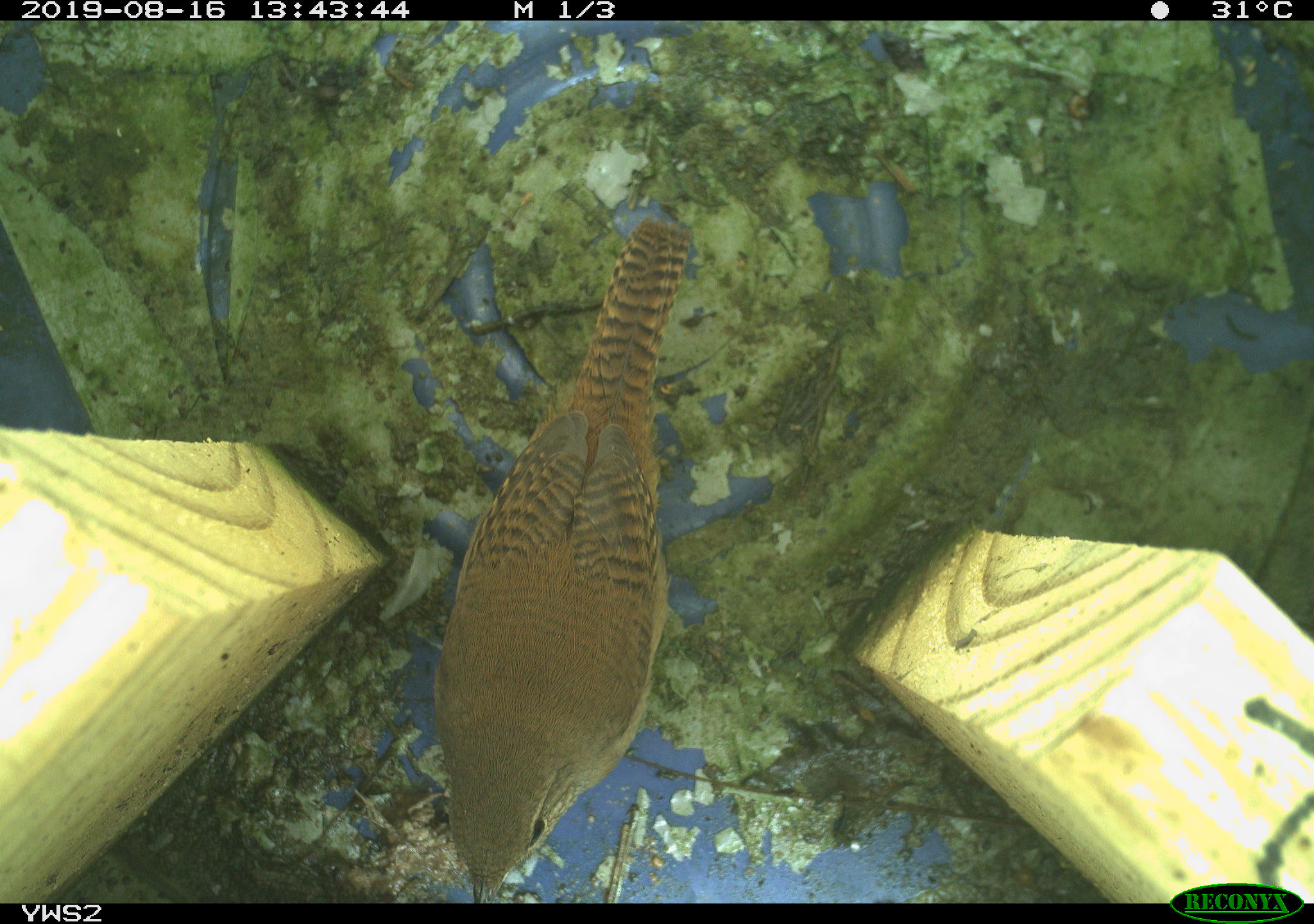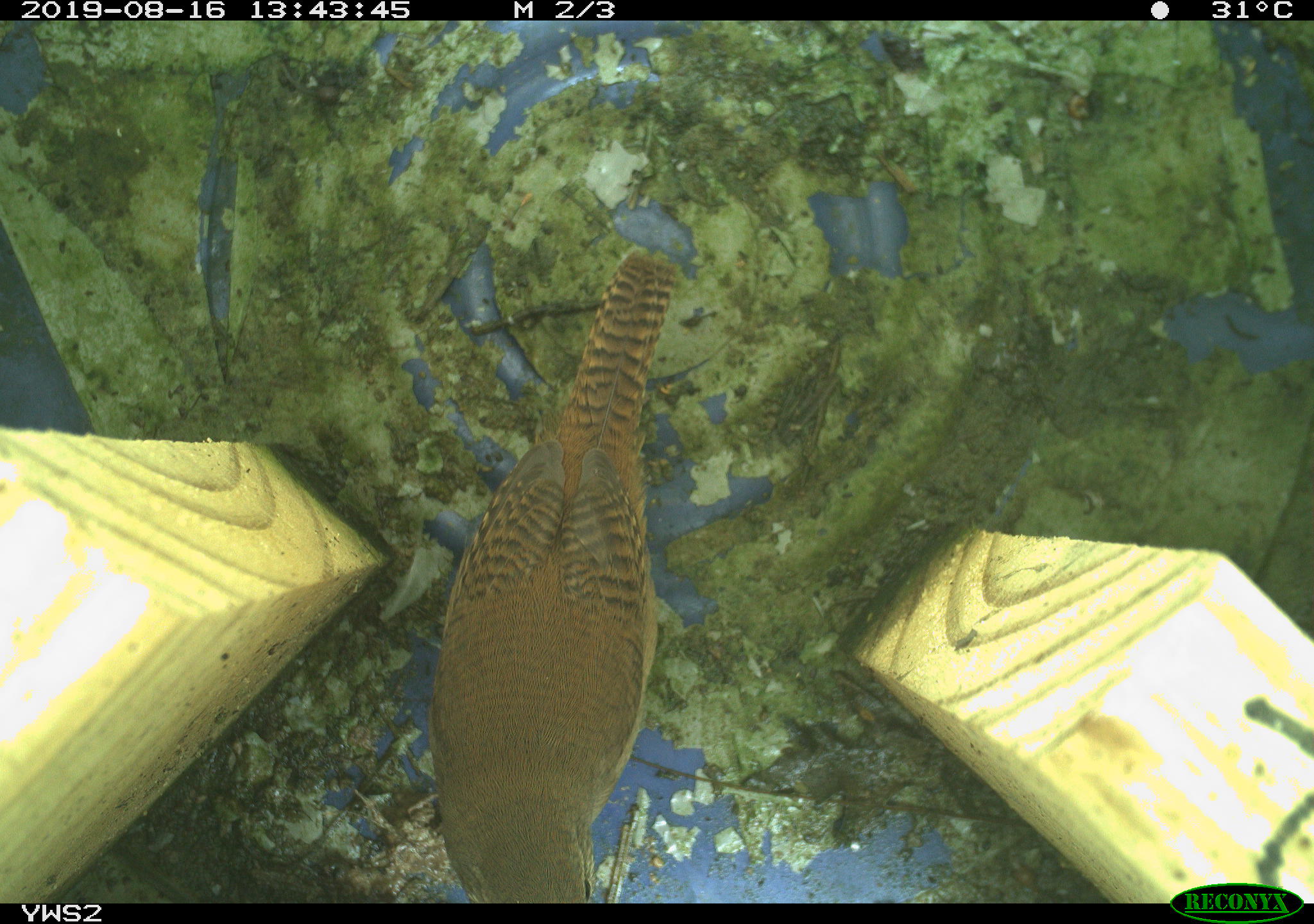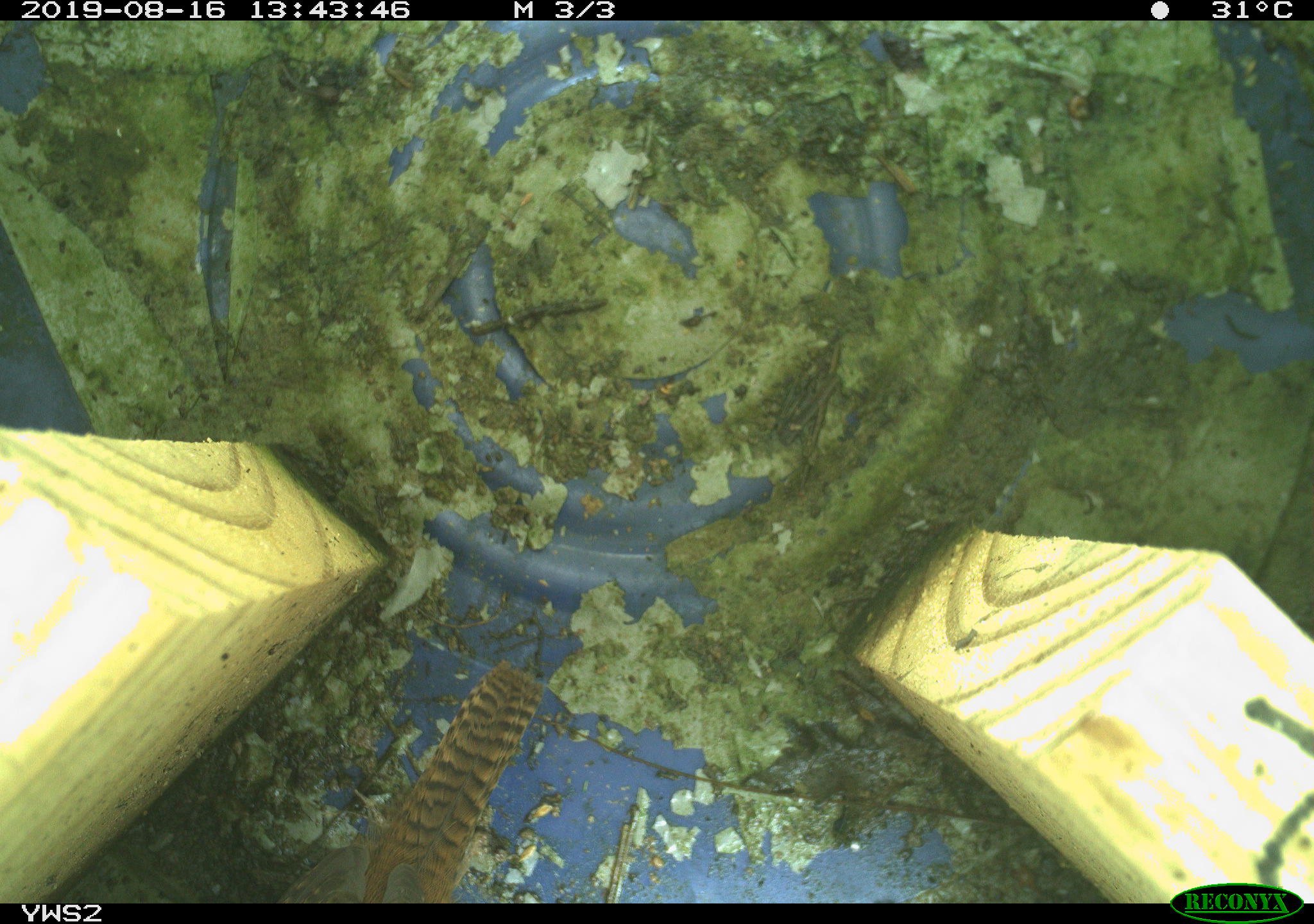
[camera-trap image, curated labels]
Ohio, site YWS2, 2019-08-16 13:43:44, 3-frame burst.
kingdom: Animalia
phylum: Chordata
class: Aves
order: Passeriformes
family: Troglodytidae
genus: Troglodytes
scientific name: Troglodytes aedon aedon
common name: northern house wren